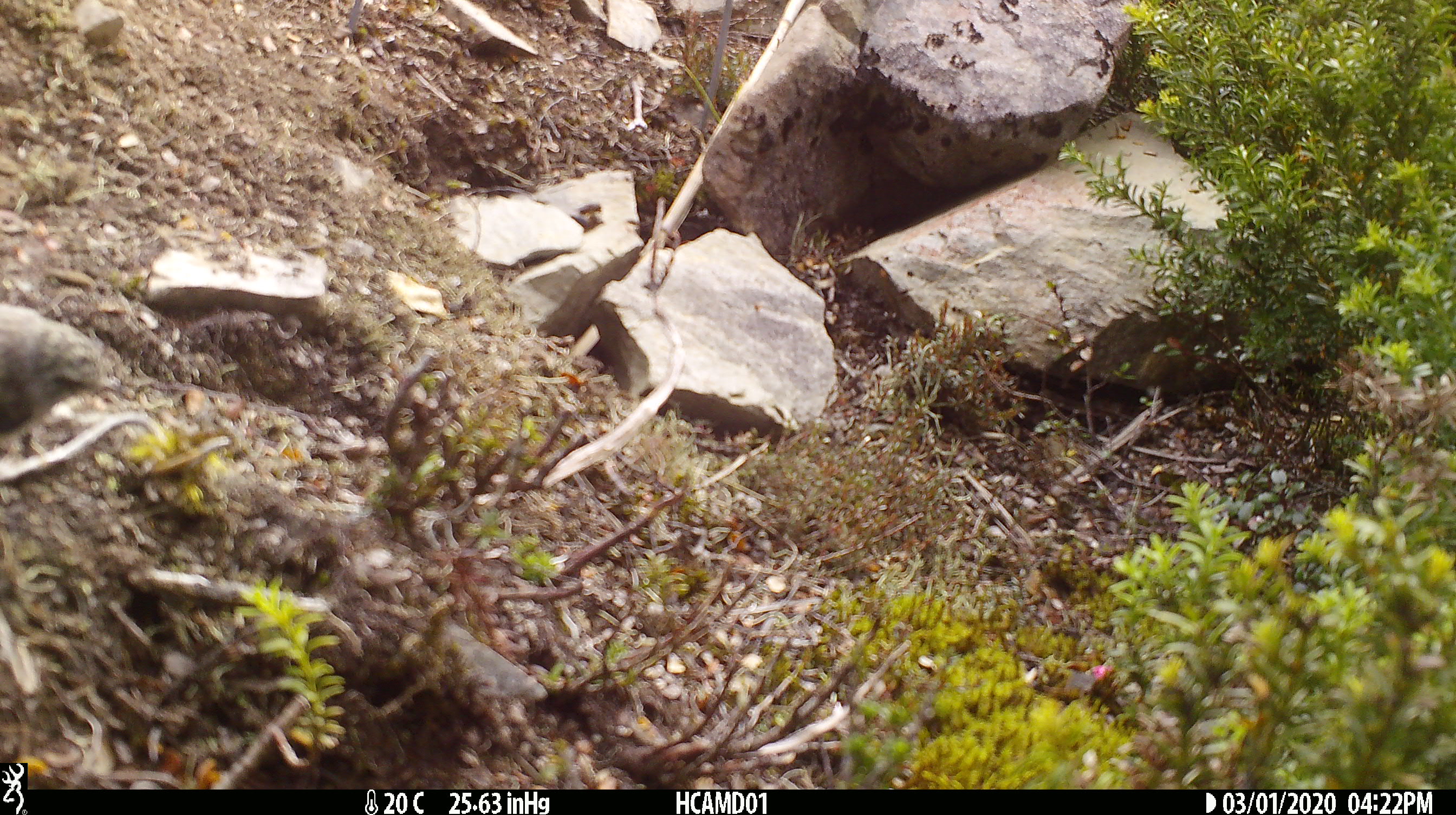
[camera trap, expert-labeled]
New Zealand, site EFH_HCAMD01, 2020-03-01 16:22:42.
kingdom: Animalia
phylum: Chordata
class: Aves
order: Passeriformes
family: Acanthisittidae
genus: Acanthisitta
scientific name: Acanthisitta chloris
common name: rifleman